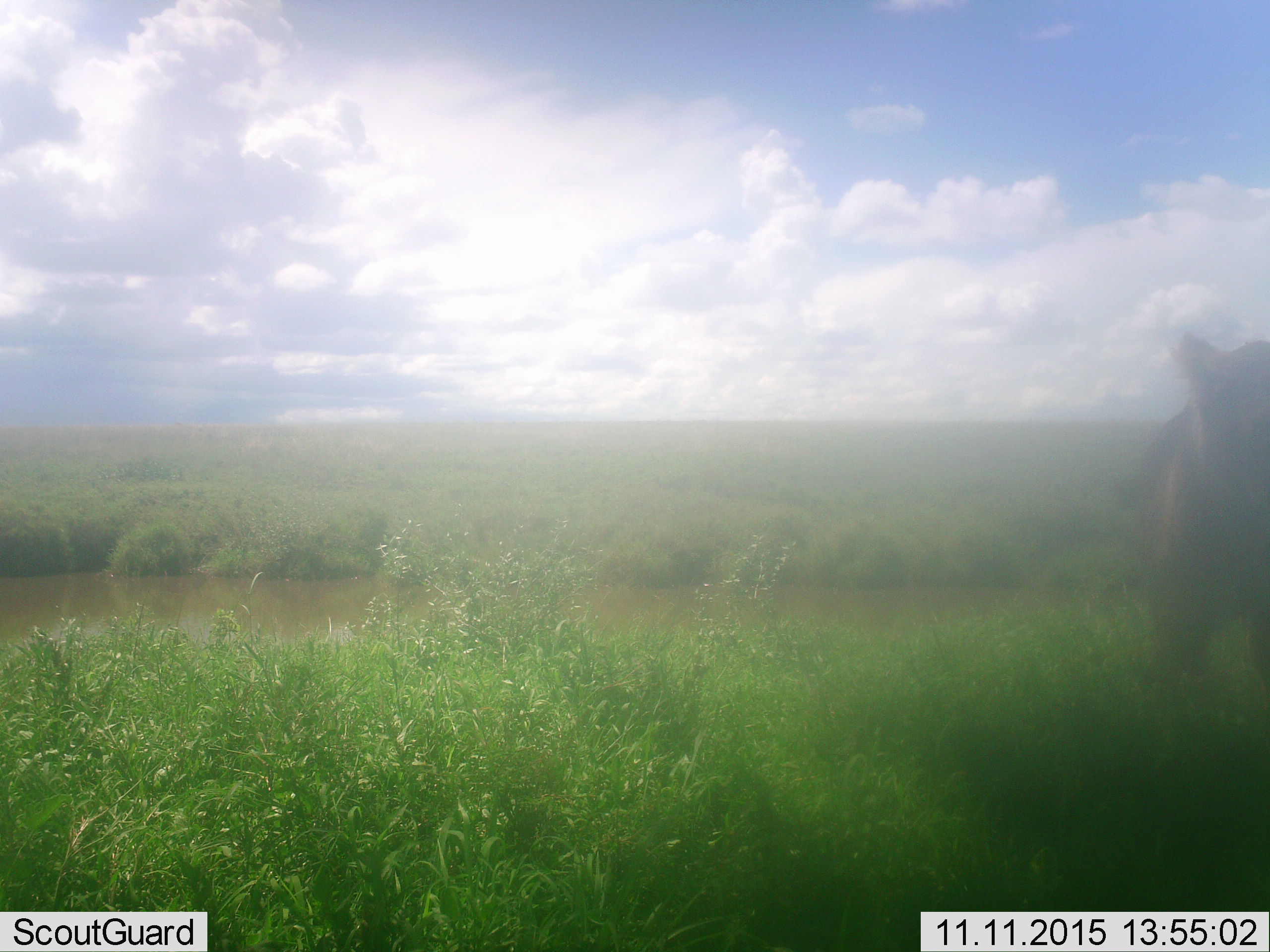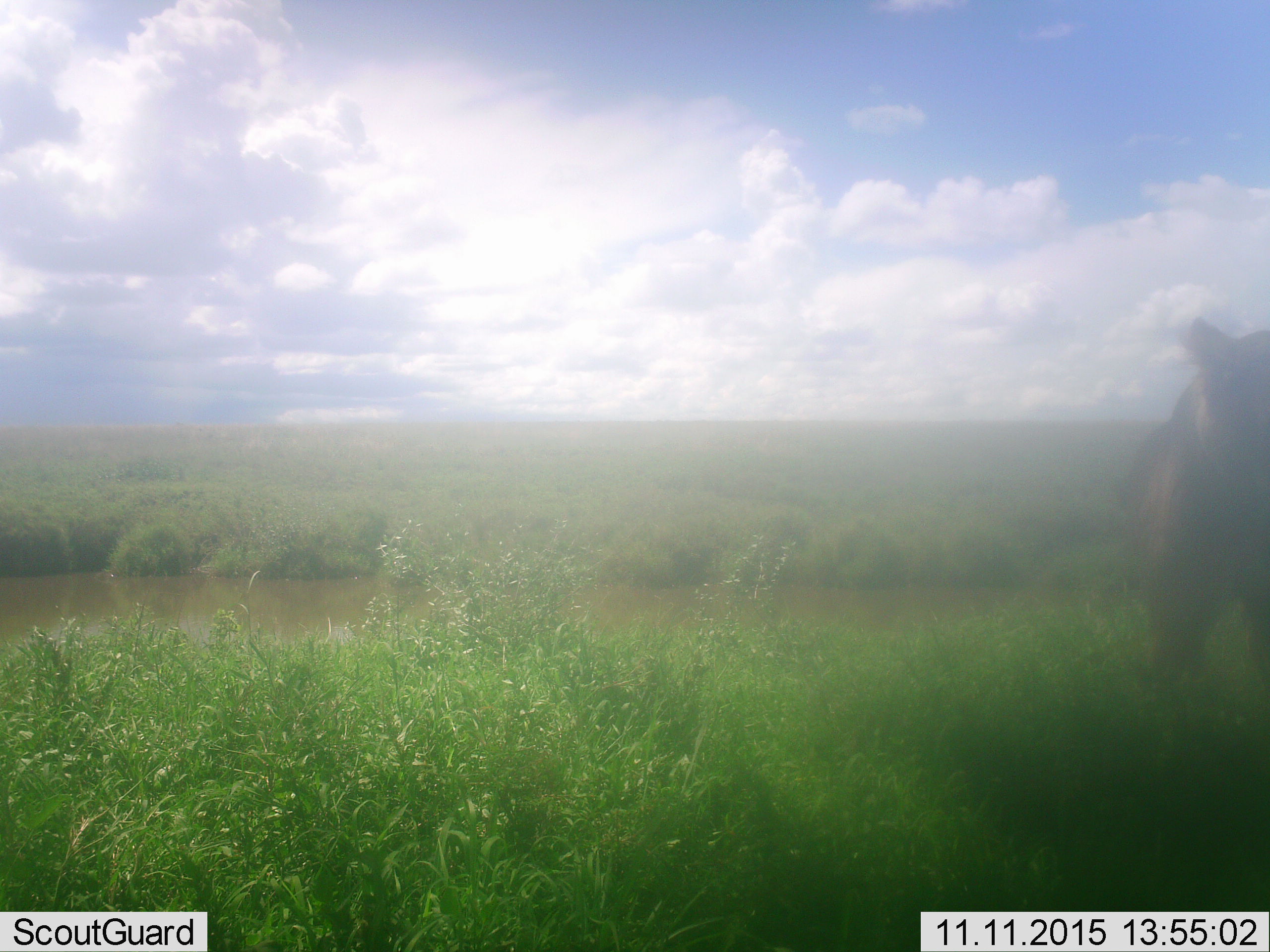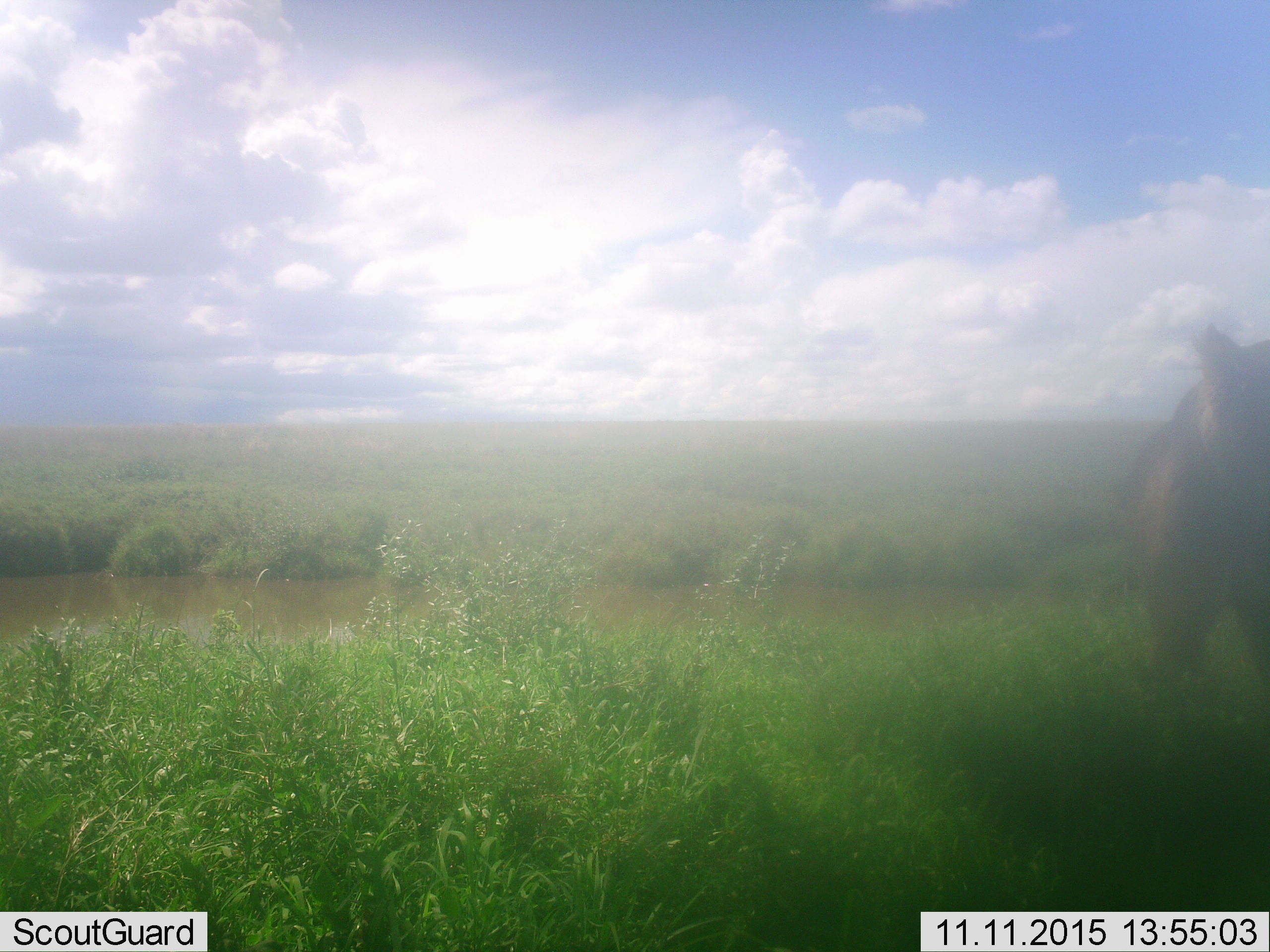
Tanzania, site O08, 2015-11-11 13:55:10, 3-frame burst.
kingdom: Animalia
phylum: Chordata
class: Mammalia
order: Carnivora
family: Felidae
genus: Panthera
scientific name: Panthera leo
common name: lion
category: lionfemale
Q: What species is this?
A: Lionfemale (lion) (Panthera leo).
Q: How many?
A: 1.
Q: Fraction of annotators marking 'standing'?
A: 100%.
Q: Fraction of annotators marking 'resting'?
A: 0%.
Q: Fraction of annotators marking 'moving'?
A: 0%.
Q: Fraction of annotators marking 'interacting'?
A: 0%.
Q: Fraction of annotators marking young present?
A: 0%.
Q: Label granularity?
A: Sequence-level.